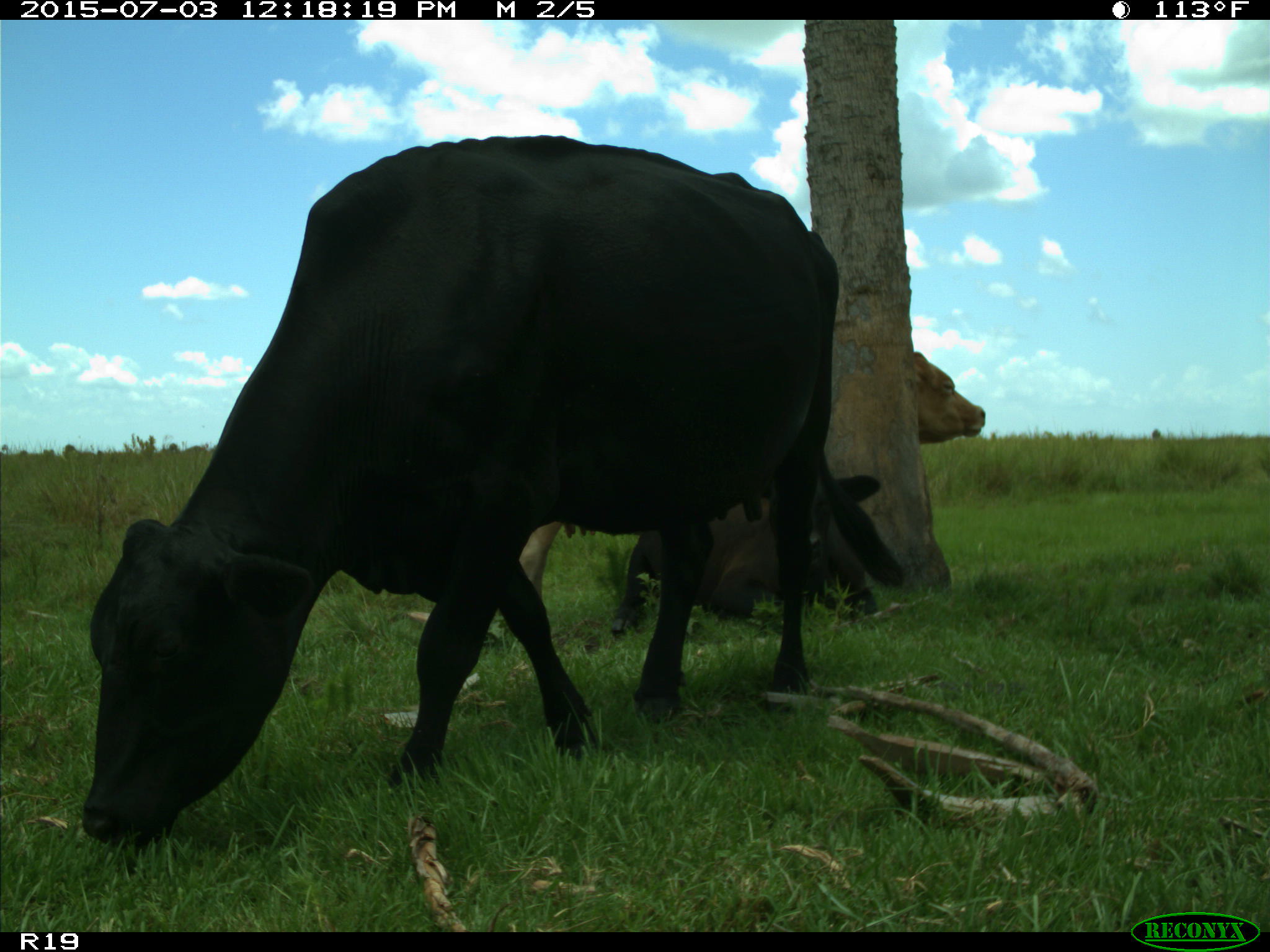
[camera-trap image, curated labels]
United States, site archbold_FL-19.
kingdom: Animalia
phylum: Chordata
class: Mammalia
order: Artiodactyla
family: Bovidae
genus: Bos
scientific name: Bos taurus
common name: domestic cow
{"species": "Bos taurus (domestic cow)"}